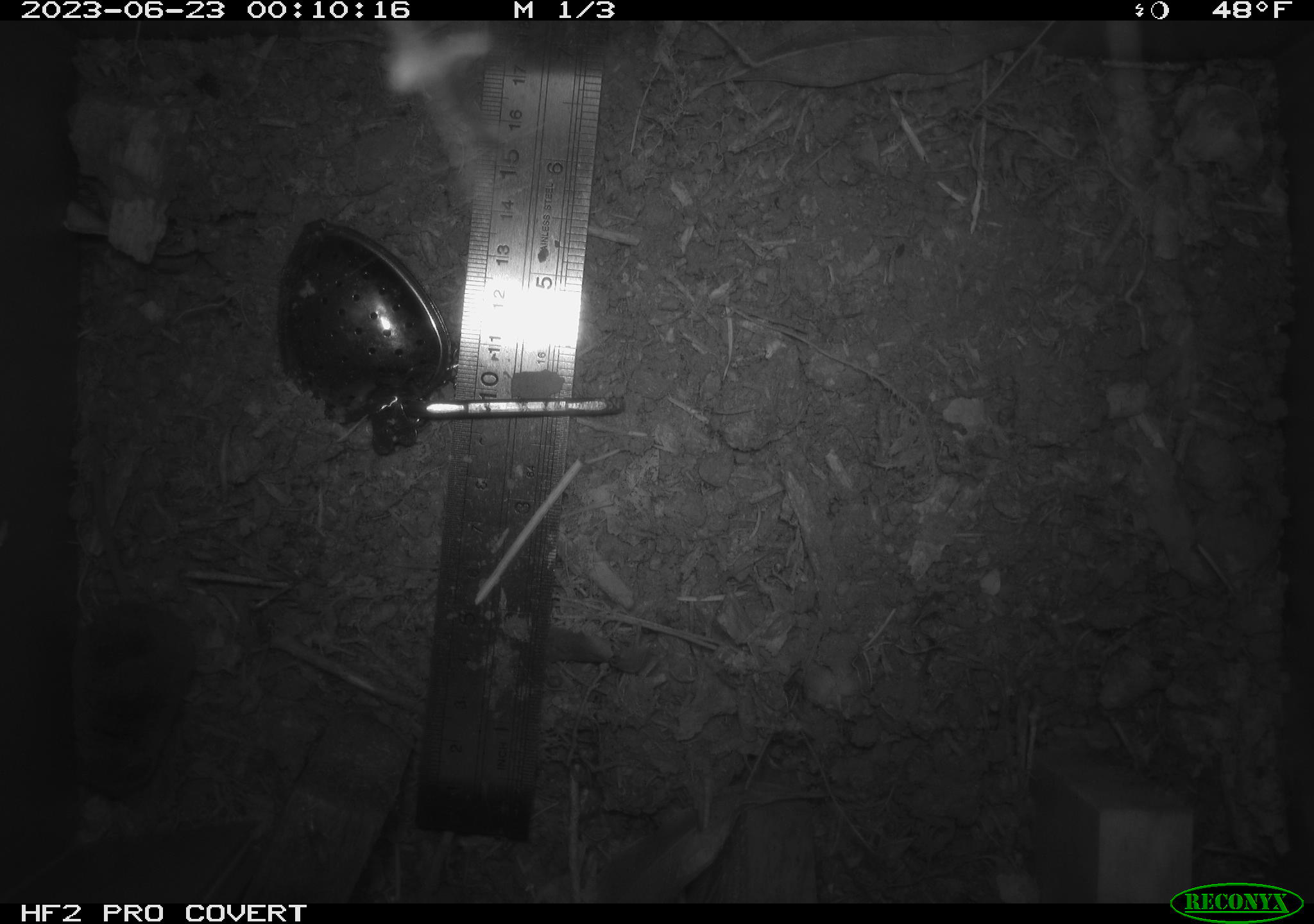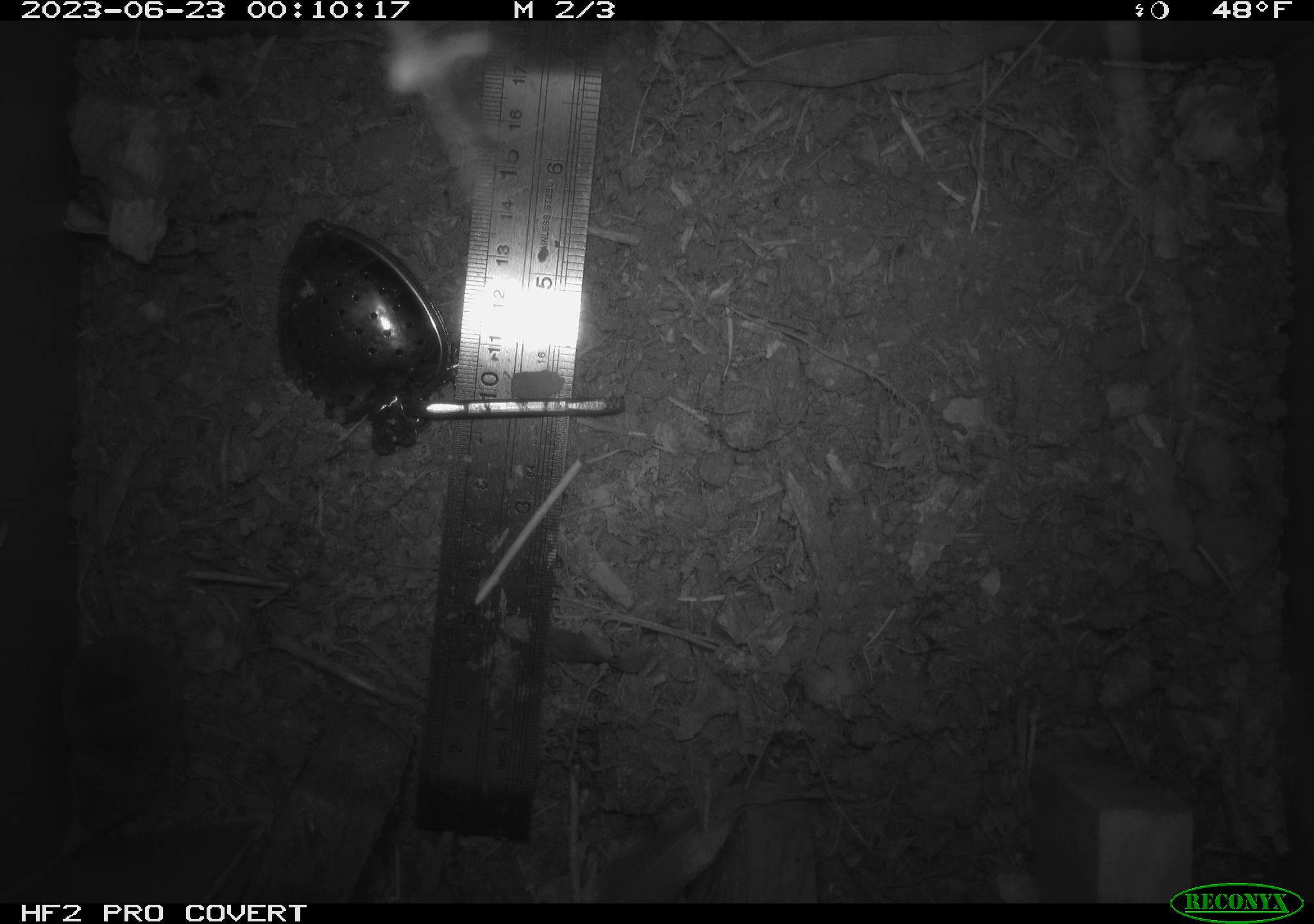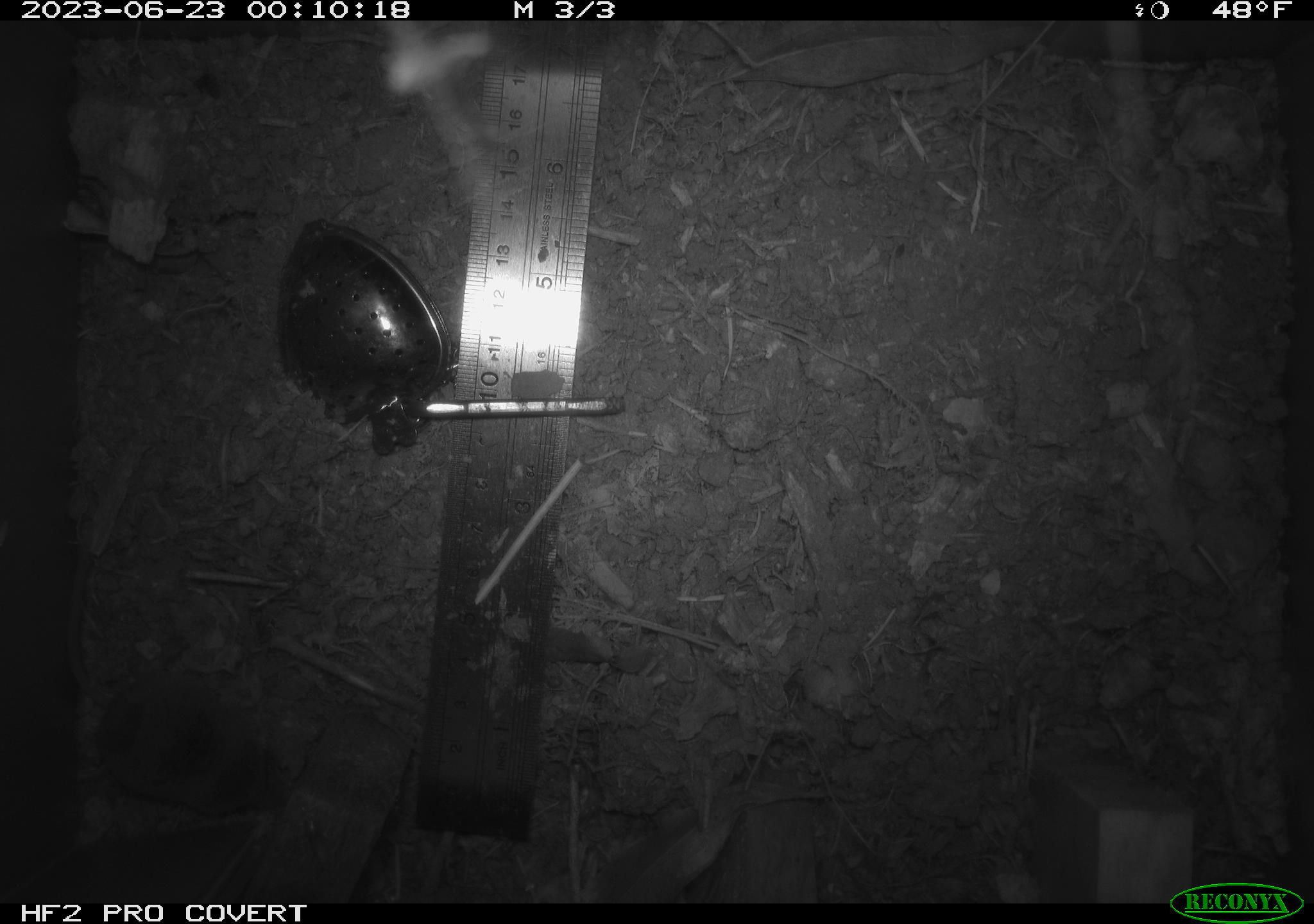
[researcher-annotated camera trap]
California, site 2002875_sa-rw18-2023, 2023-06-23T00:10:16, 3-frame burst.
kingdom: Animalia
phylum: Chordata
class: Mammalia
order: Eulipotyphla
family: Soricidae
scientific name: Soricidae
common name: shrews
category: soricidae family